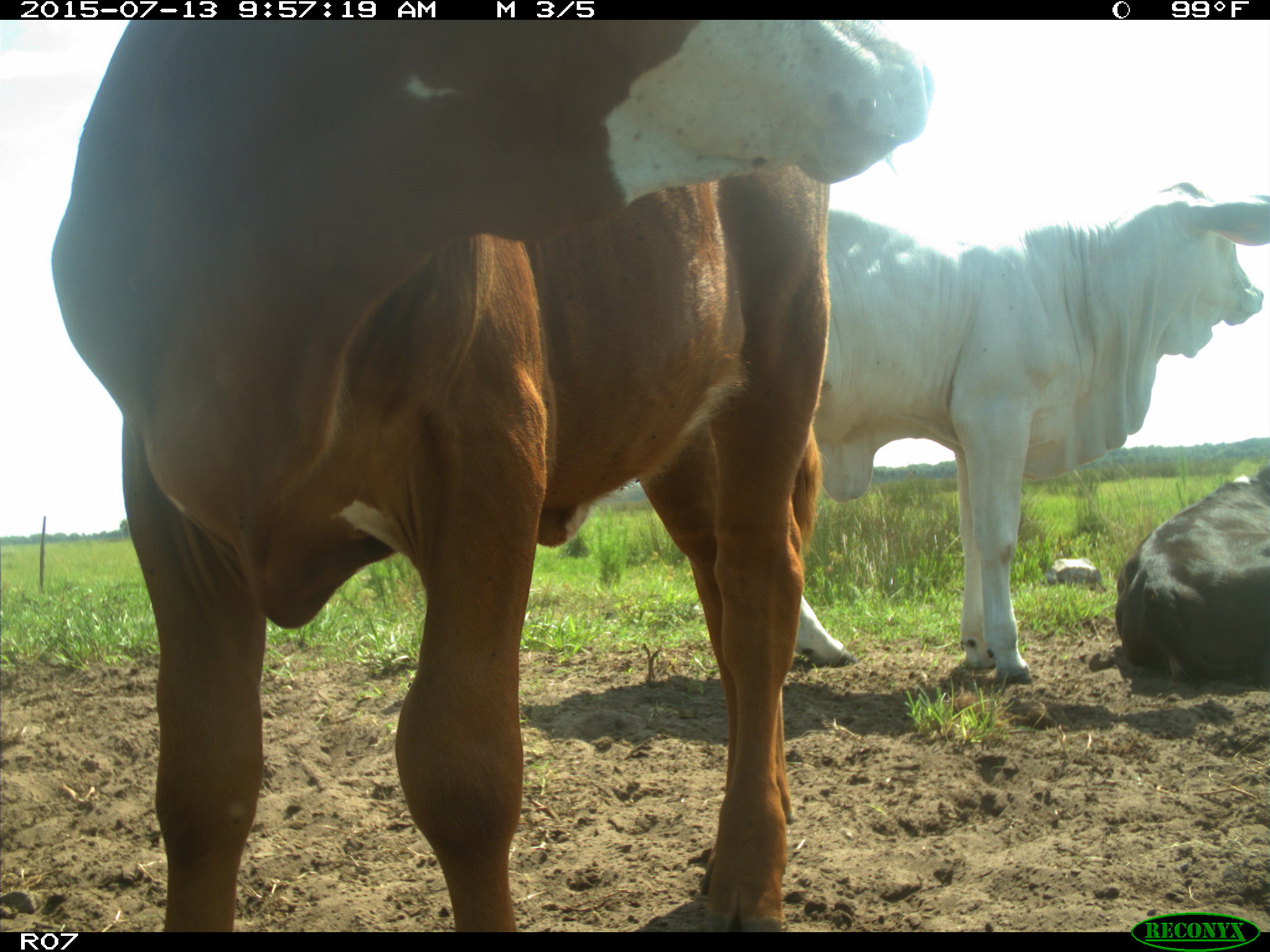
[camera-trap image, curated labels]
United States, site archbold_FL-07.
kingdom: Animalia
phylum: Chordata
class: Mammalia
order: Artiodactyla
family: Bovidae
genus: Bos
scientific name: Bos taurus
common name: domestic cow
Bos taurus (domestic cow).